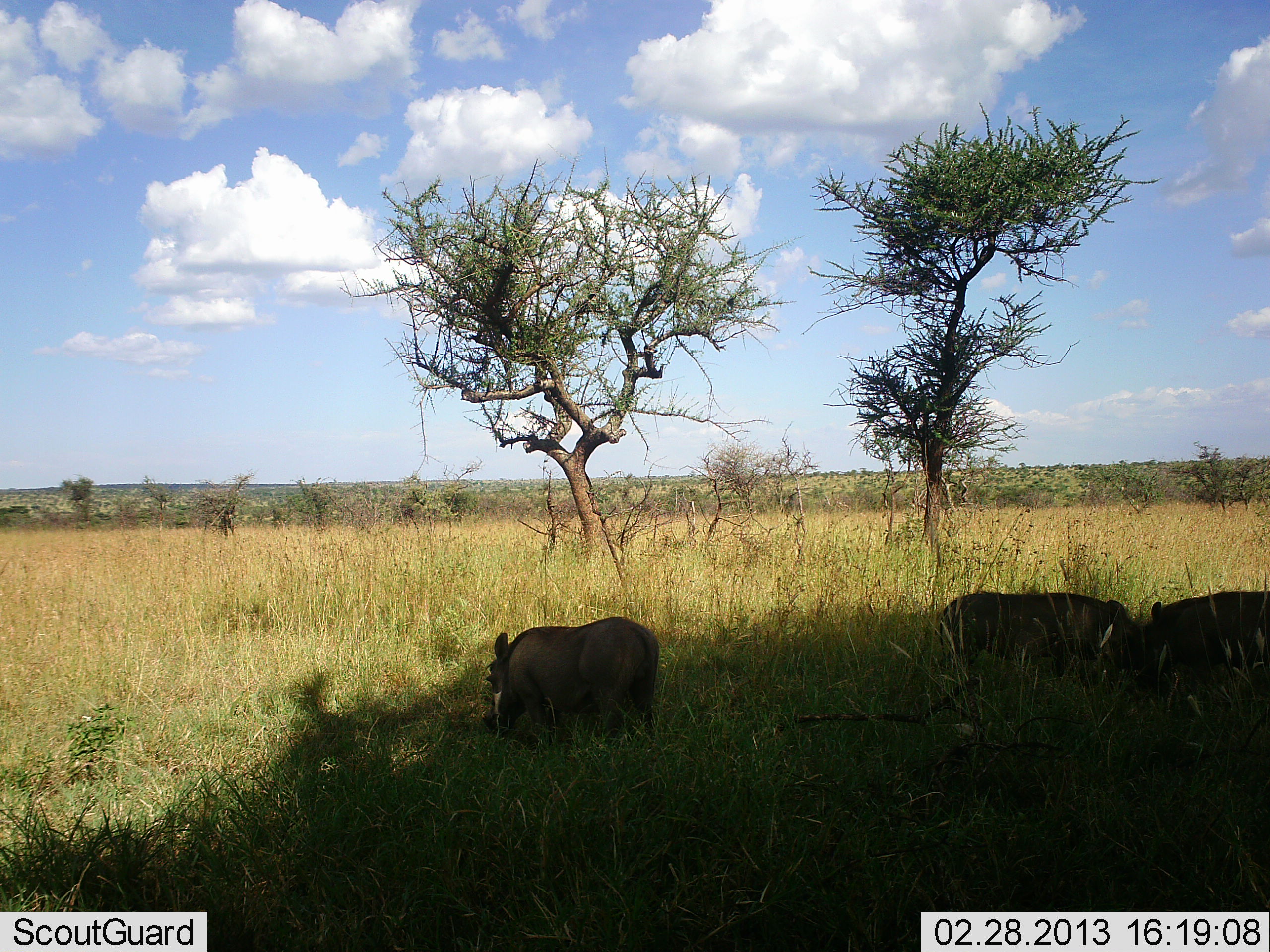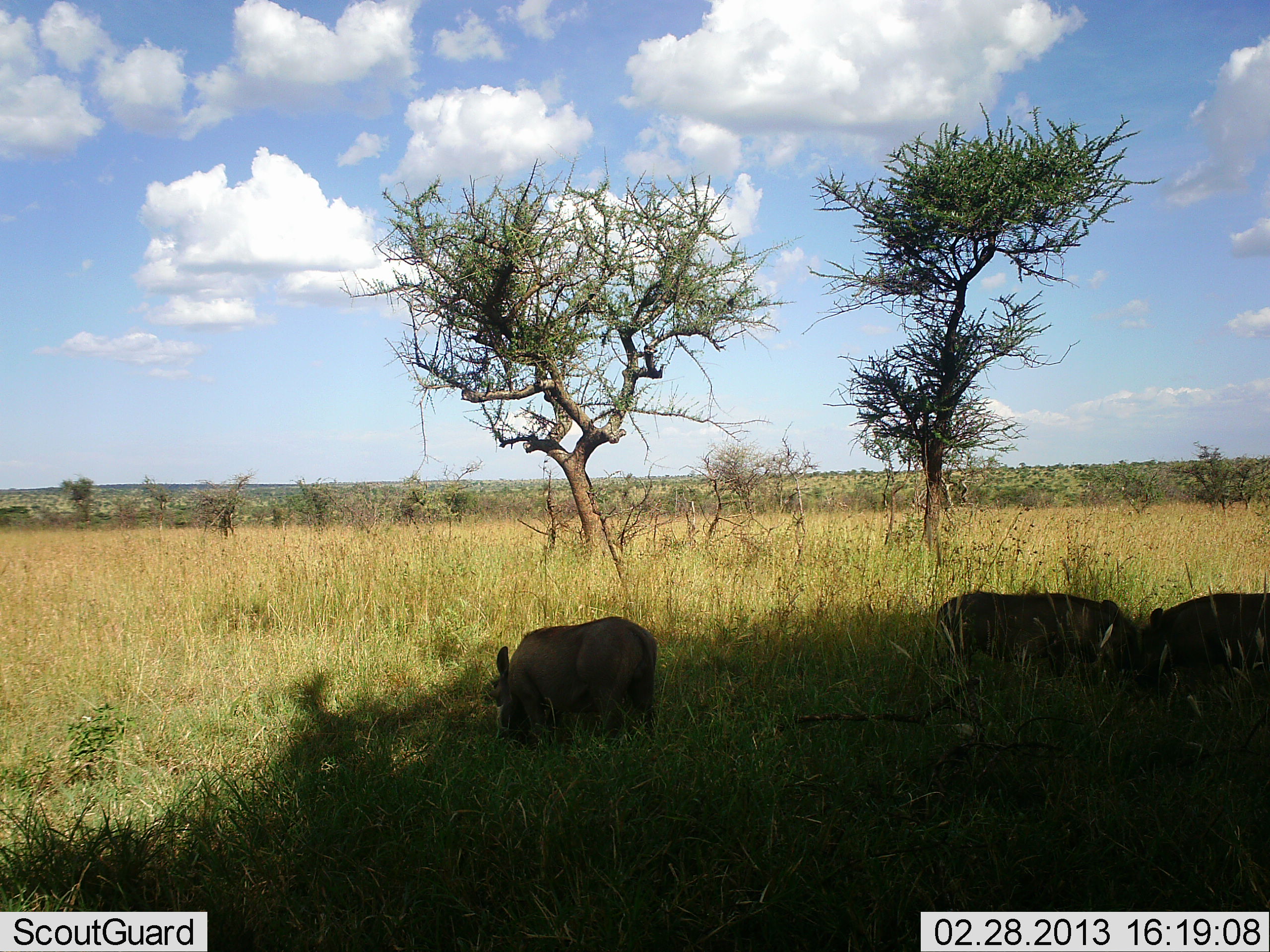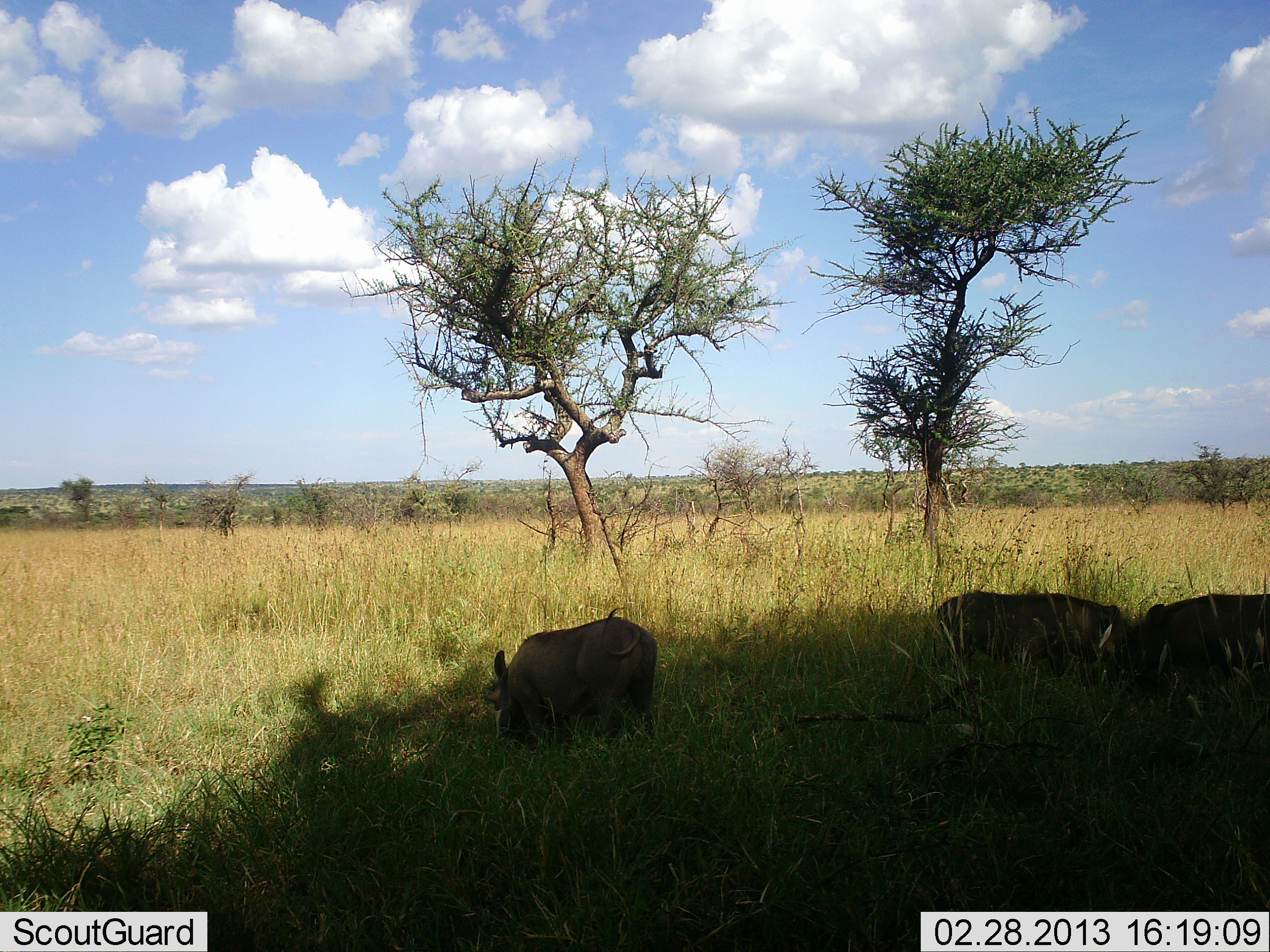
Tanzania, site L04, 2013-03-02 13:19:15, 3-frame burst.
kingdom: Animalia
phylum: Chordata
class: Mammalia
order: Artiodactyla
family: Suidae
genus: Phacochoerus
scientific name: Phacochoerus africanus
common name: warthog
Warthog (Phacochoerus africanus), count 3. Behavior (volunteer vote fractions): standing 35%, resting 0%, moving 6%, interacting 0%. Young present (vote fraction): 0%. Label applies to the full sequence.